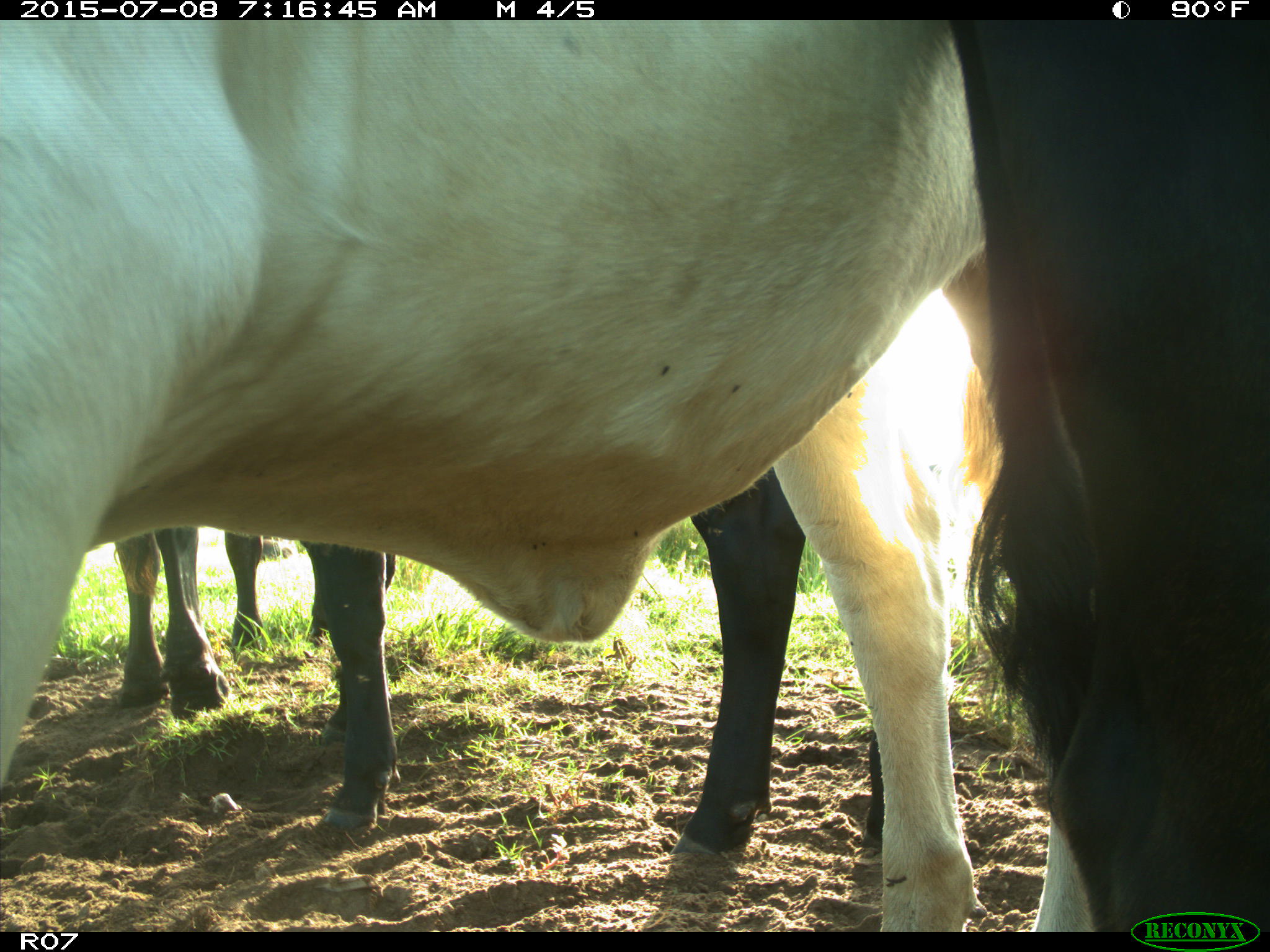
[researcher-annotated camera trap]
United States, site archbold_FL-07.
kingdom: Animalia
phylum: Chordata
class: Mammalia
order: Artiodactyla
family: Bovidae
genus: Bos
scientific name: Bos taurus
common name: domestic cow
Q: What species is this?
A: Bos taurus (domestic cow).